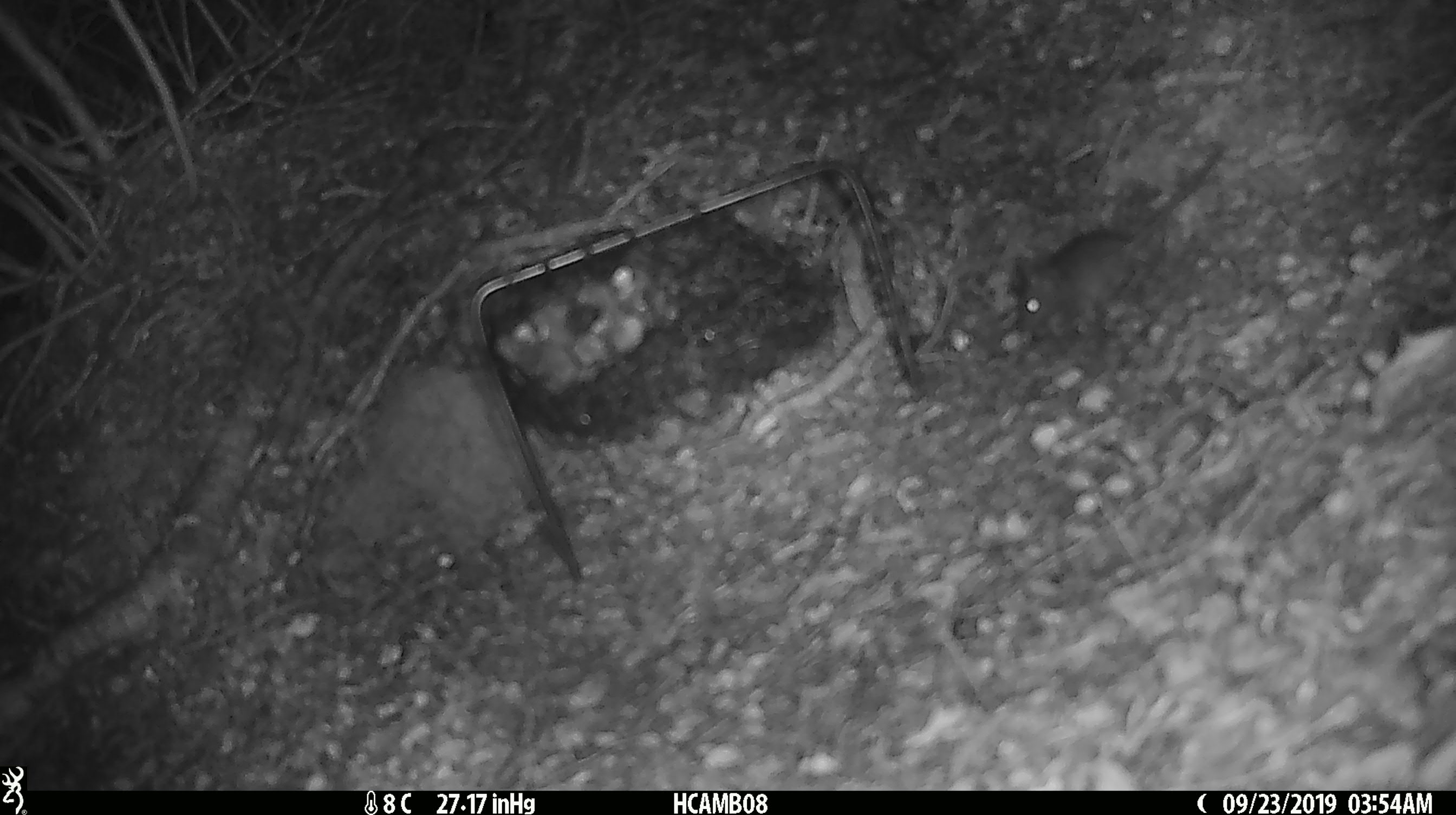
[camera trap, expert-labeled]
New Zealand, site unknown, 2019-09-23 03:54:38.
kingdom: Animalia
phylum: Chordata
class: Mammalia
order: Rodentia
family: Muridae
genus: Mus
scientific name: Mus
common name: mouse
Mouse (Mus).